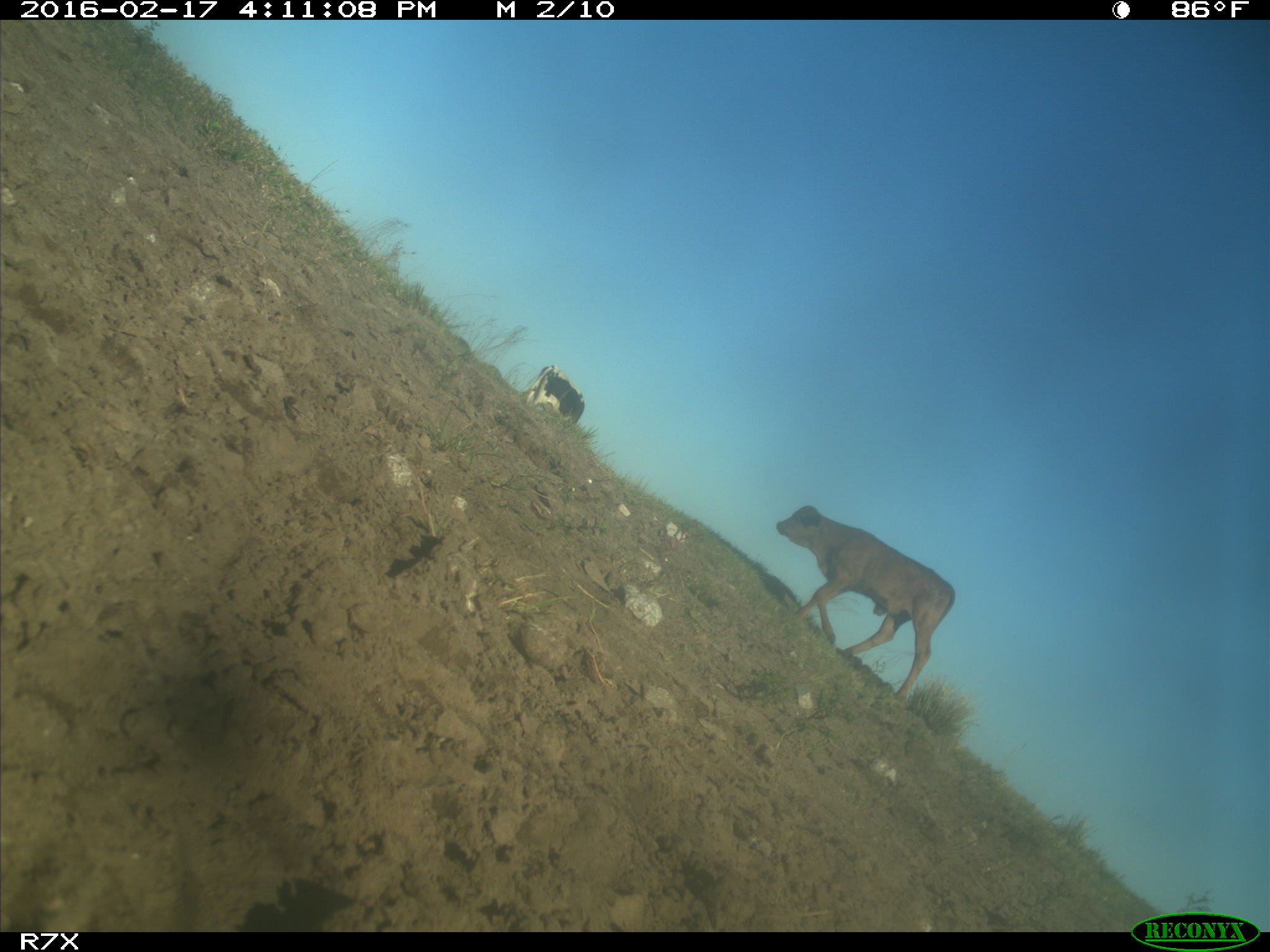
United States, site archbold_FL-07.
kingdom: Animalia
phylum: Chordata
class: Mammalia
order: Artiodactyla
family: Bovidae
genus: Bos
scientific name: Bos taurus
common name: domestic cow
Bos taurus (domestic cow).